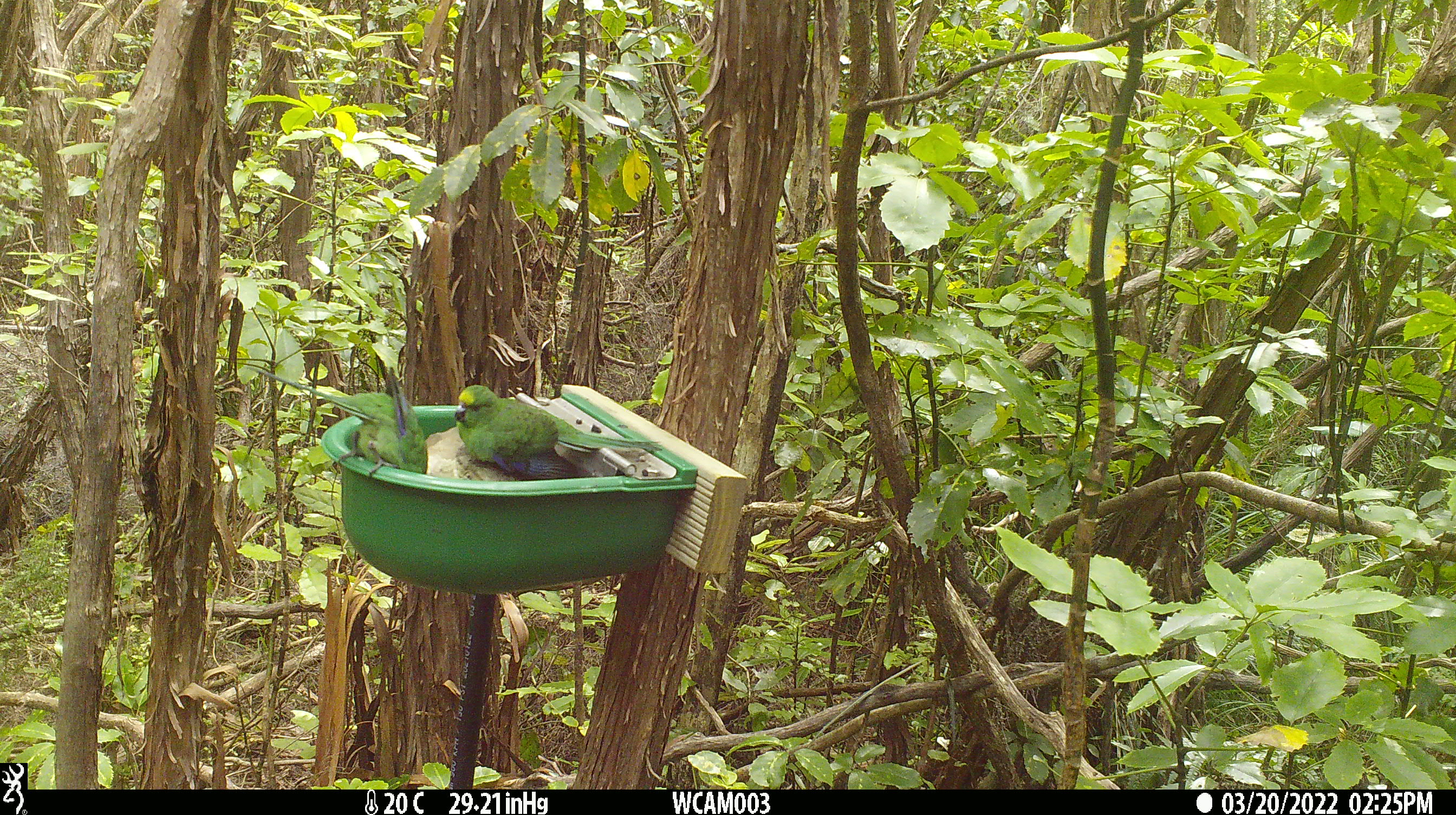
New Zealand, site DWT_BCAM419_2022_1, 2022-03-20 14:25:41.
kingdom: Animalia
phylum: Chordata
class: Aves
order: Psittaciformes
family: Psittaculidae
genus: Cyanoramphus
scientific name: Cyanoramphus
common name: parakeet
Parakeet (Cyanoramphus).